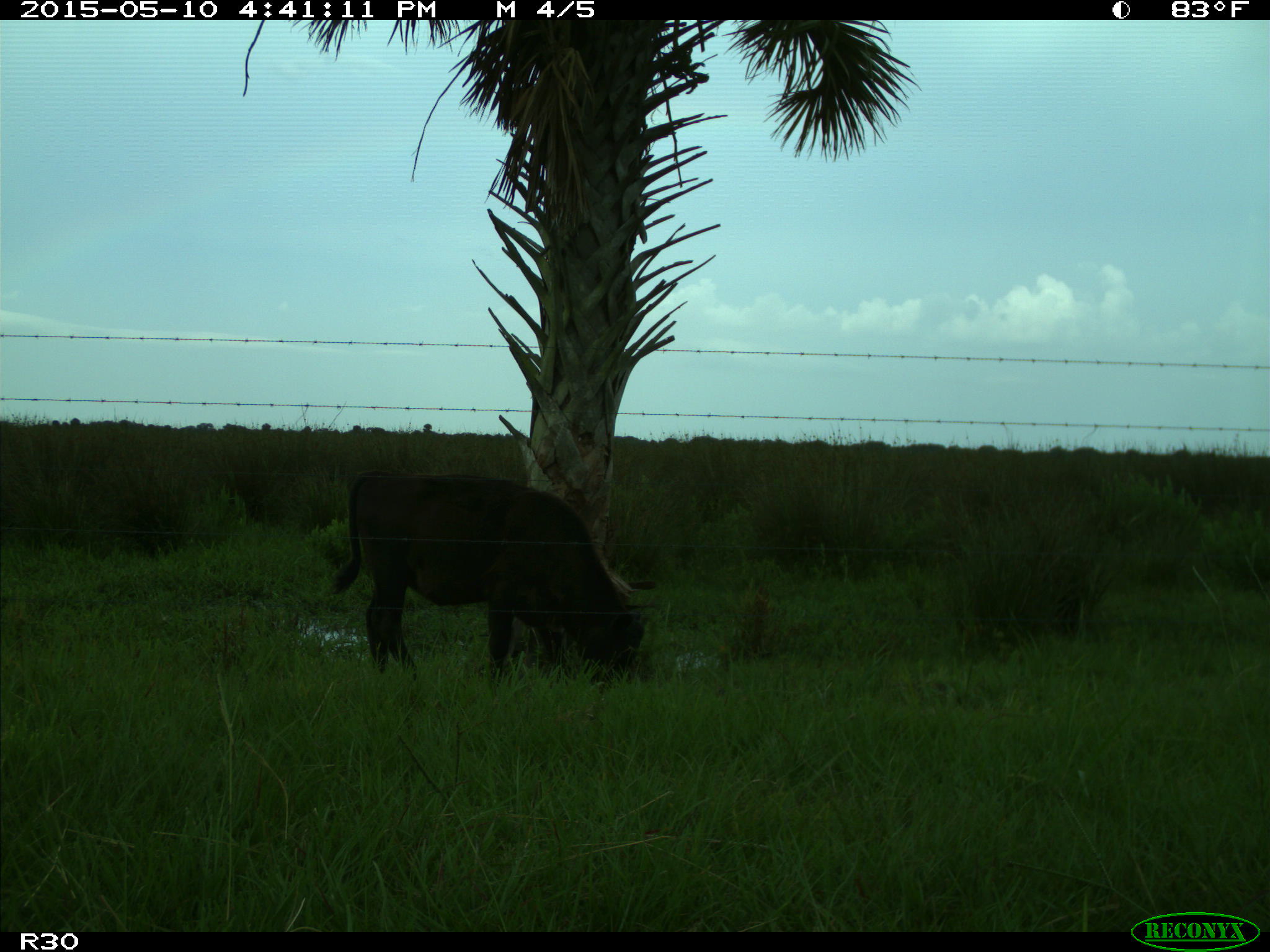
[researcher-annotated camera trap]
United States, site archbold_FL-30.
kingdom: Animalia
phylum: Chordata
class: Mammalia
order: Artiodactyla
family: Bovidae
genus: Bos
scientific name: Bos taurus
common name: domestic cow